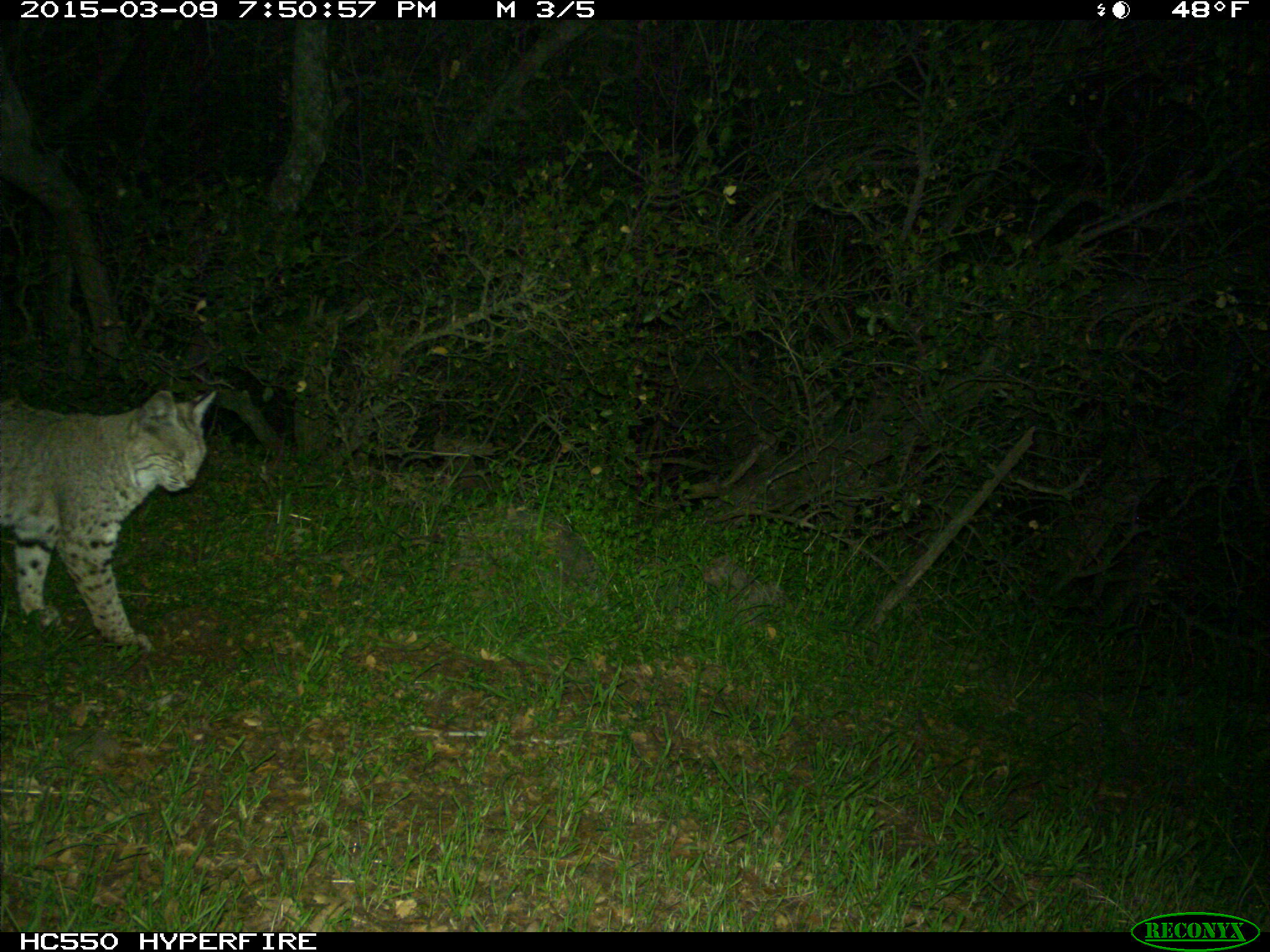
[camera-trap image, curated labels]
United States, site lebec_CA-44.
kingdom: Animalia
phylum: Chordata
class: Mammalia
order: Carnivora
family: Felidae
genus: Lynx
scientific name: Lynx rufus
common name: bobcat